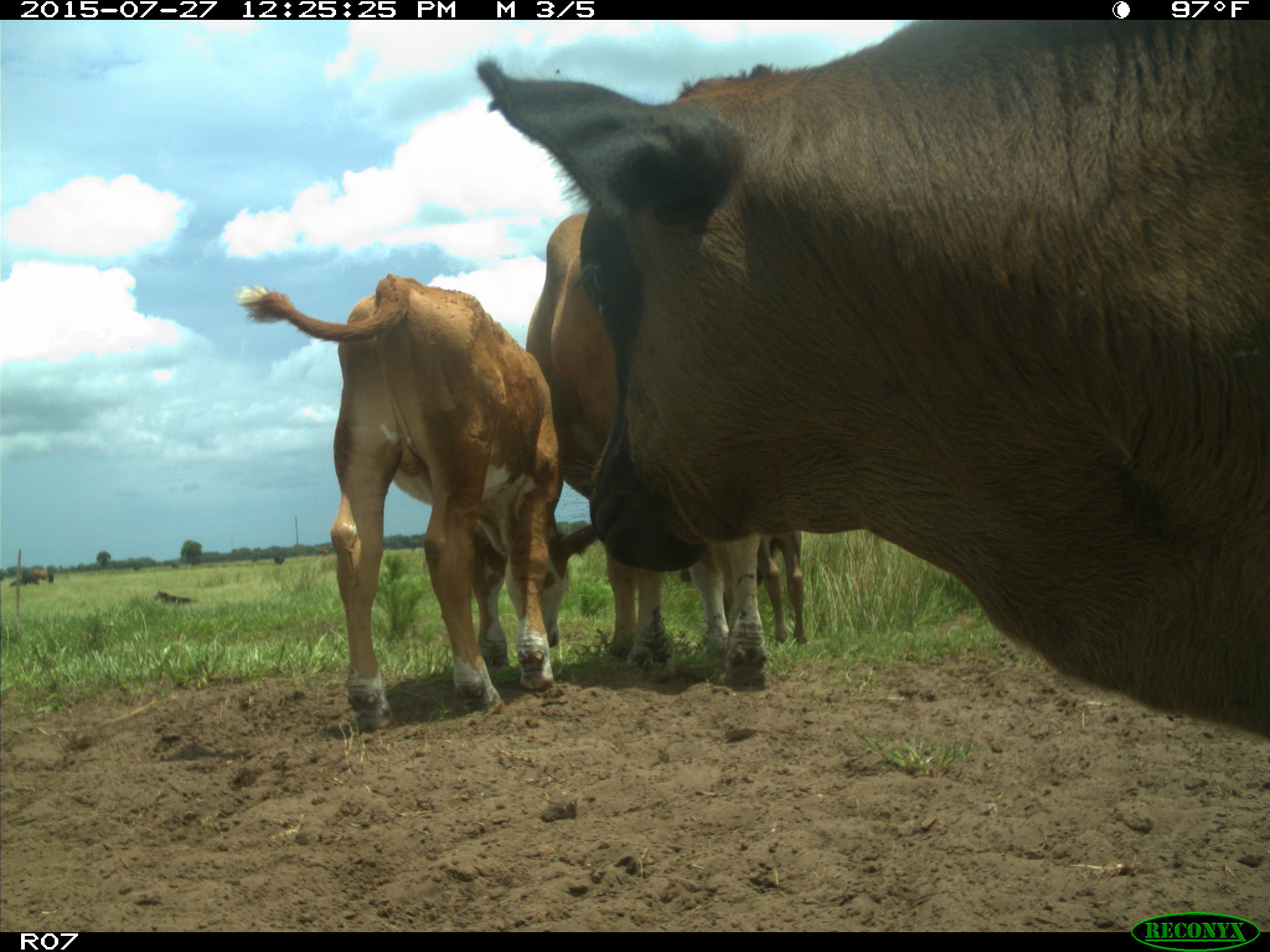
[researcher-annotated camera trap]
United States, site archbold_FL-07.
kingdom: Animalia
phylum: Chordata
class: Mammalia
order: Artiodactyla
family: Bovidae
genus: Bos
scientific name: Bos taurus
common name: domestic cow